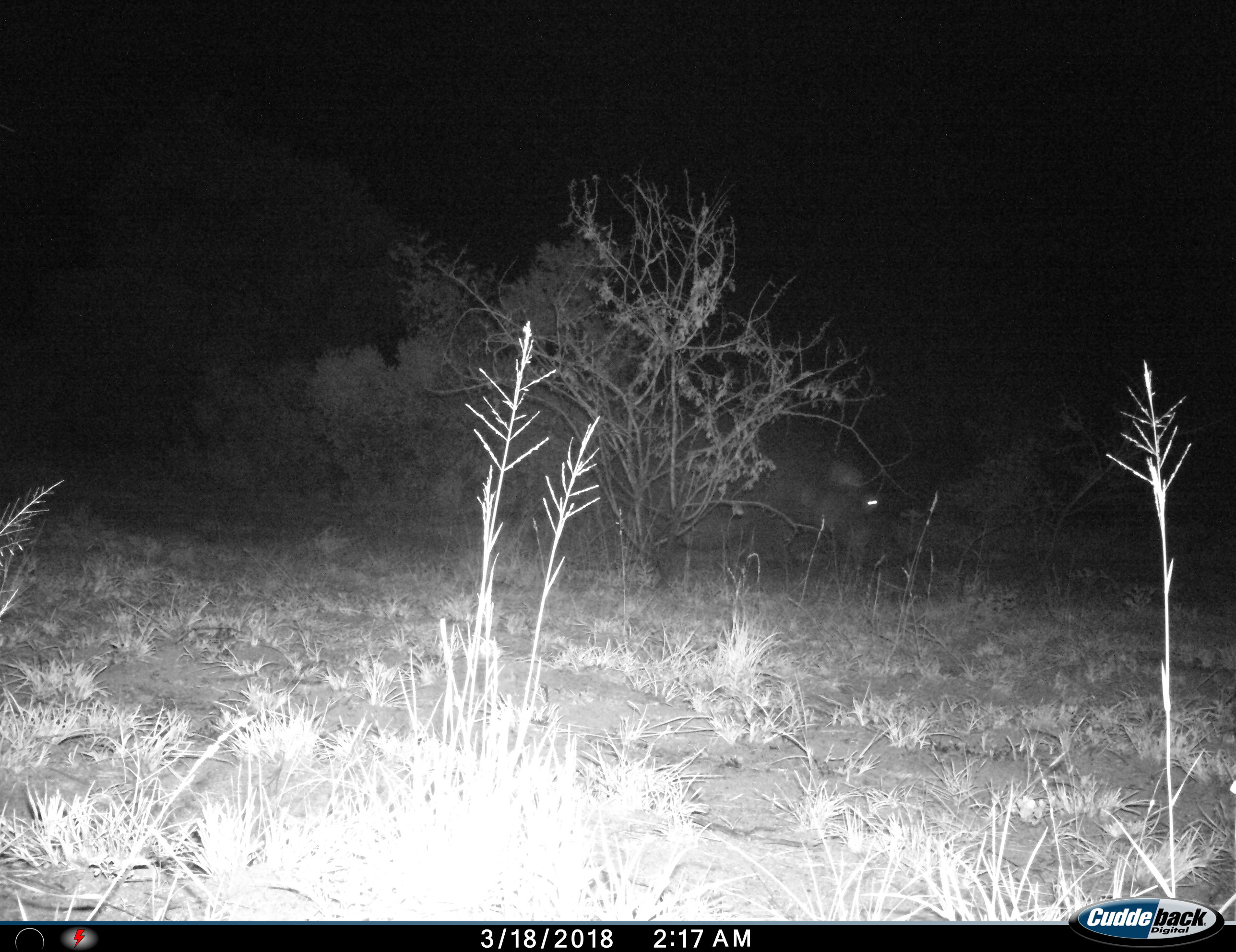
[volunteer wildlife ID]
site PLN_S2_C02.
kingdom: Animalia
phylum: Chordata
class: Mammalia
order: Artiodactyla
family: Hippopotamidae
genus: Hippopotamus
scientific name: Hippopotamus amphibius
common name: hippopotamus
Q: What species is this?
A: Hippopotamus (Hippopotamus amphibius).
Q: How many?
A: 1.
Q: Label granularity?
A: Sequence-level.